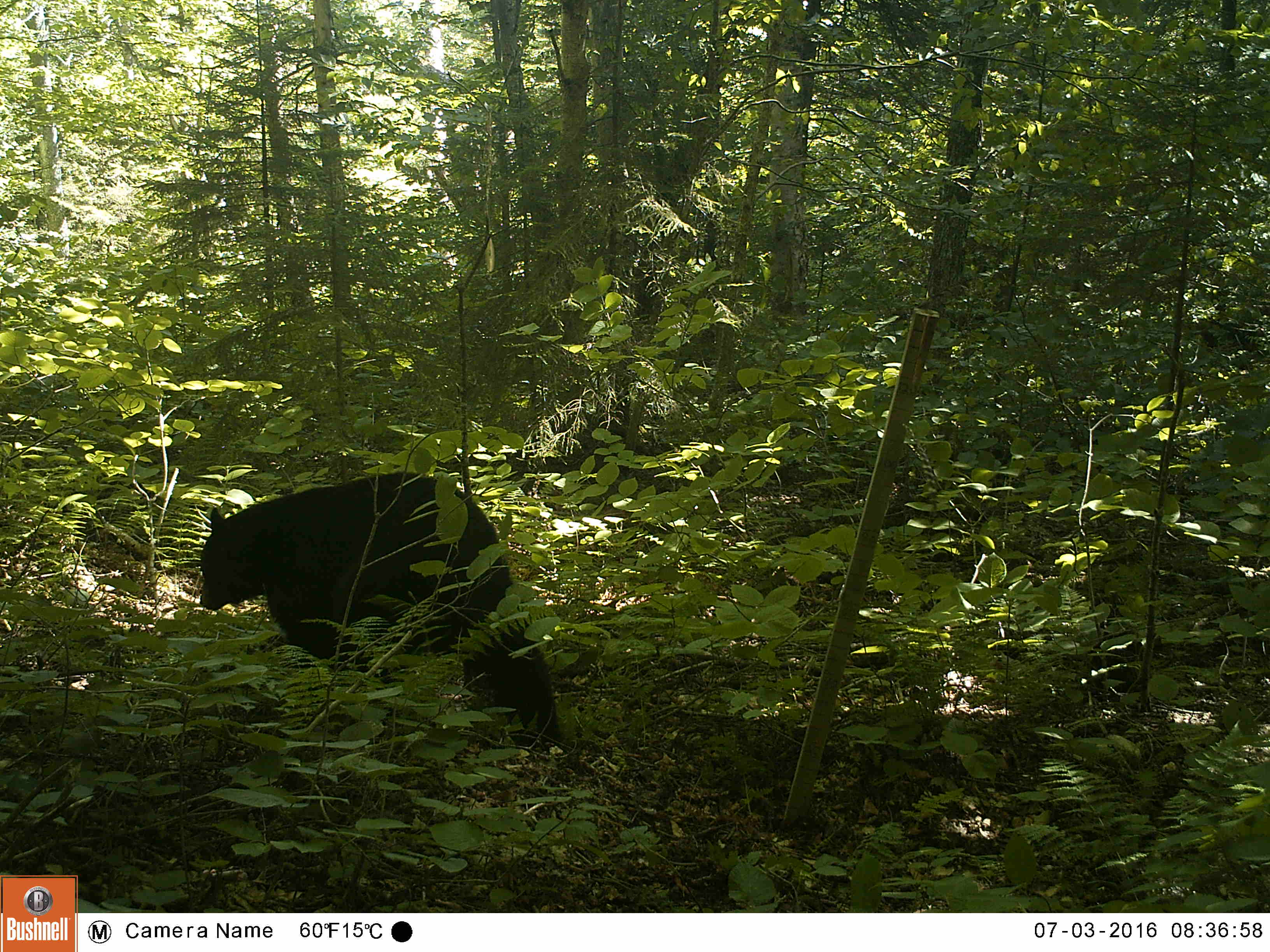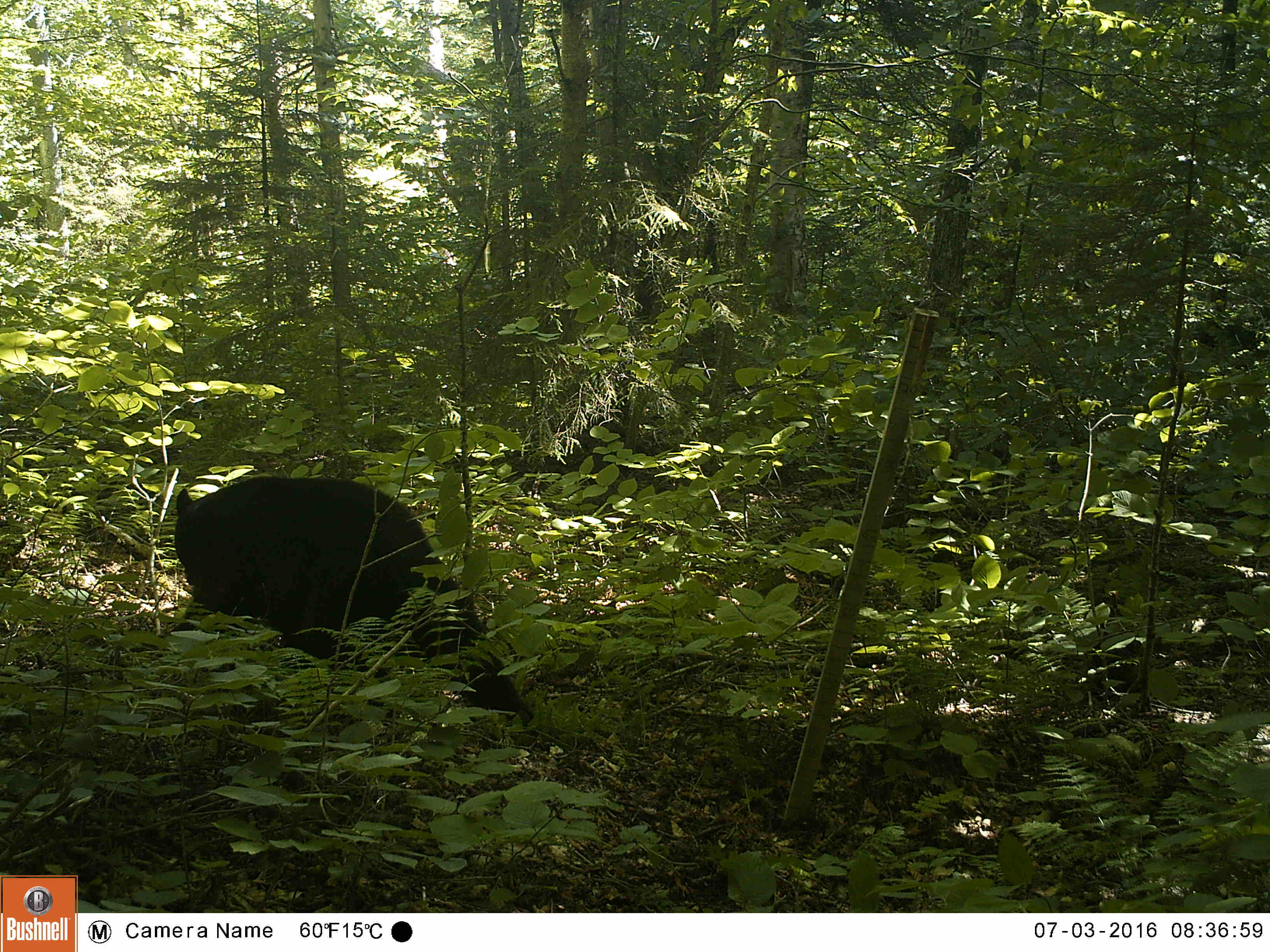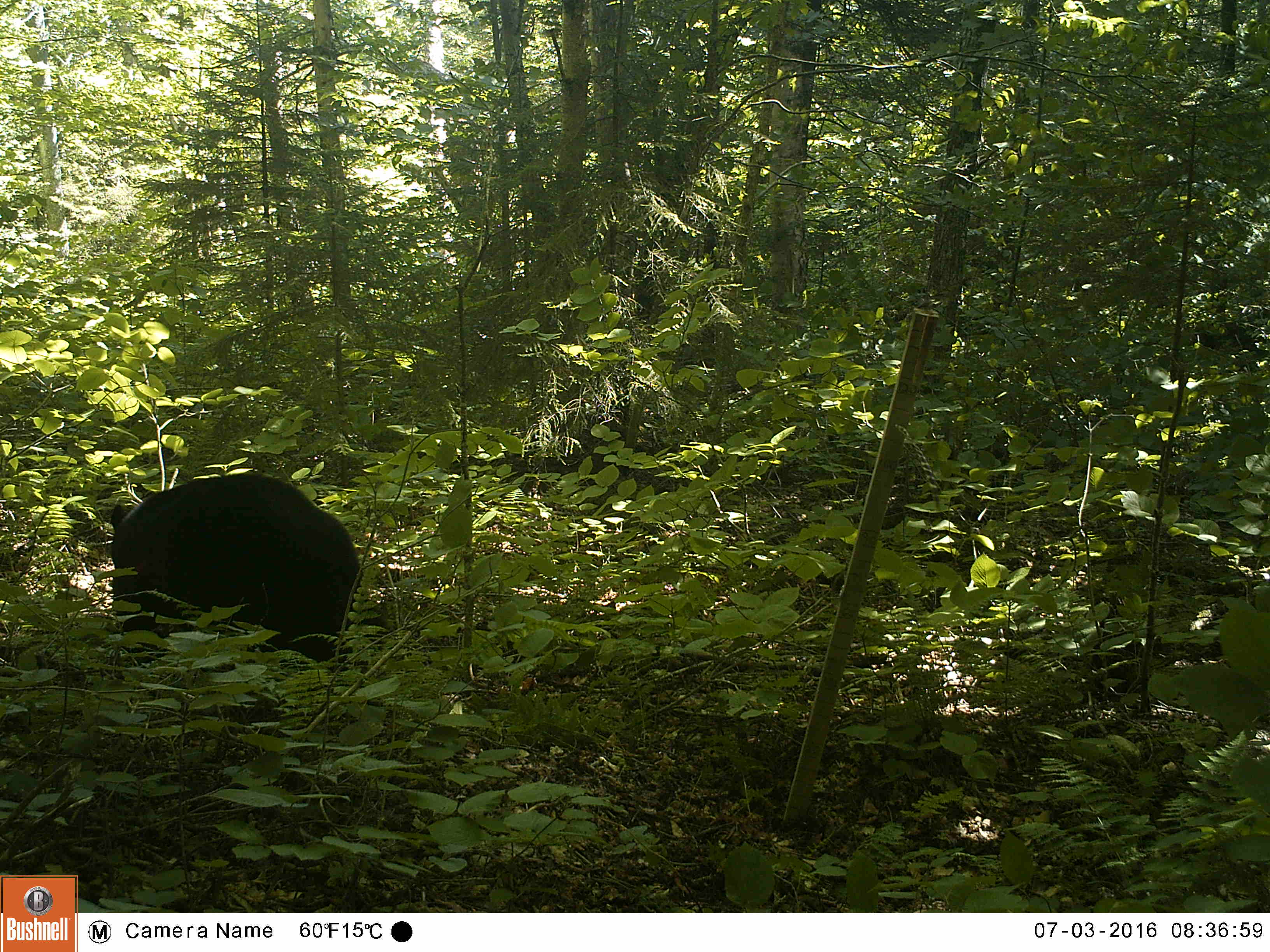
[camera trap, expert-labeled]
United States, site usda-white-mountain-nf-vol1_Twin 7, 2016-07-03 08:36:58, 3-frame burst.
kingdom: Animalia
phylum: Chordata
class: Mammalia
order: Carnivora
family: Ursidae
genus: Ursus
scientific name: Ursus americanus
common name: black bear